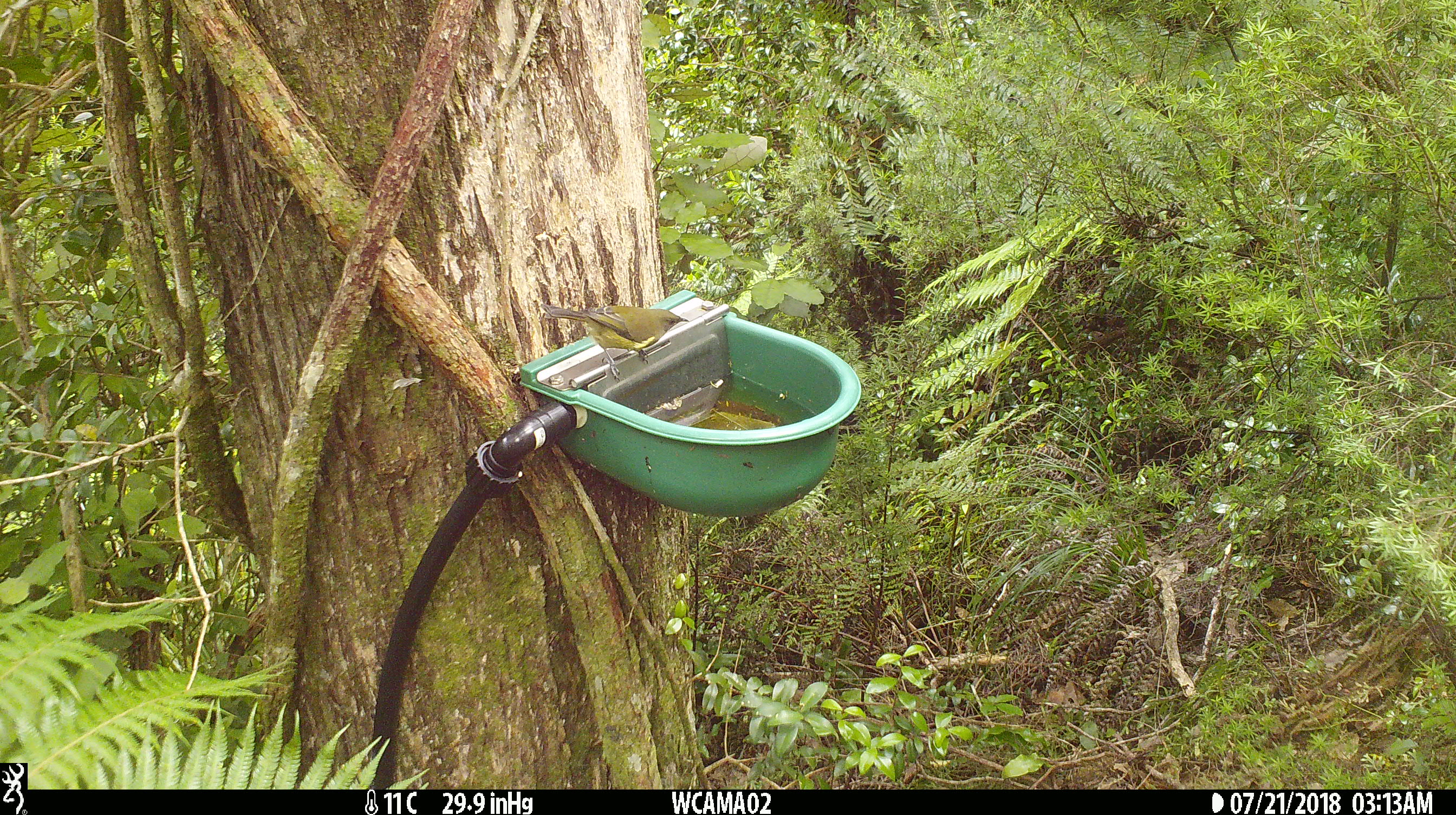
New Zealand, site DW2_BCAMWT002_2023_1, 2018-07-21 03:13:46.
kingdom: Animalia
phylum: Chordata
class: Aves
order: Passeriformes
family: Meliphagidae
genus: Anthornis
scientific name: Anthornis melanura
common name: new zealand bellbird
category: bellbird